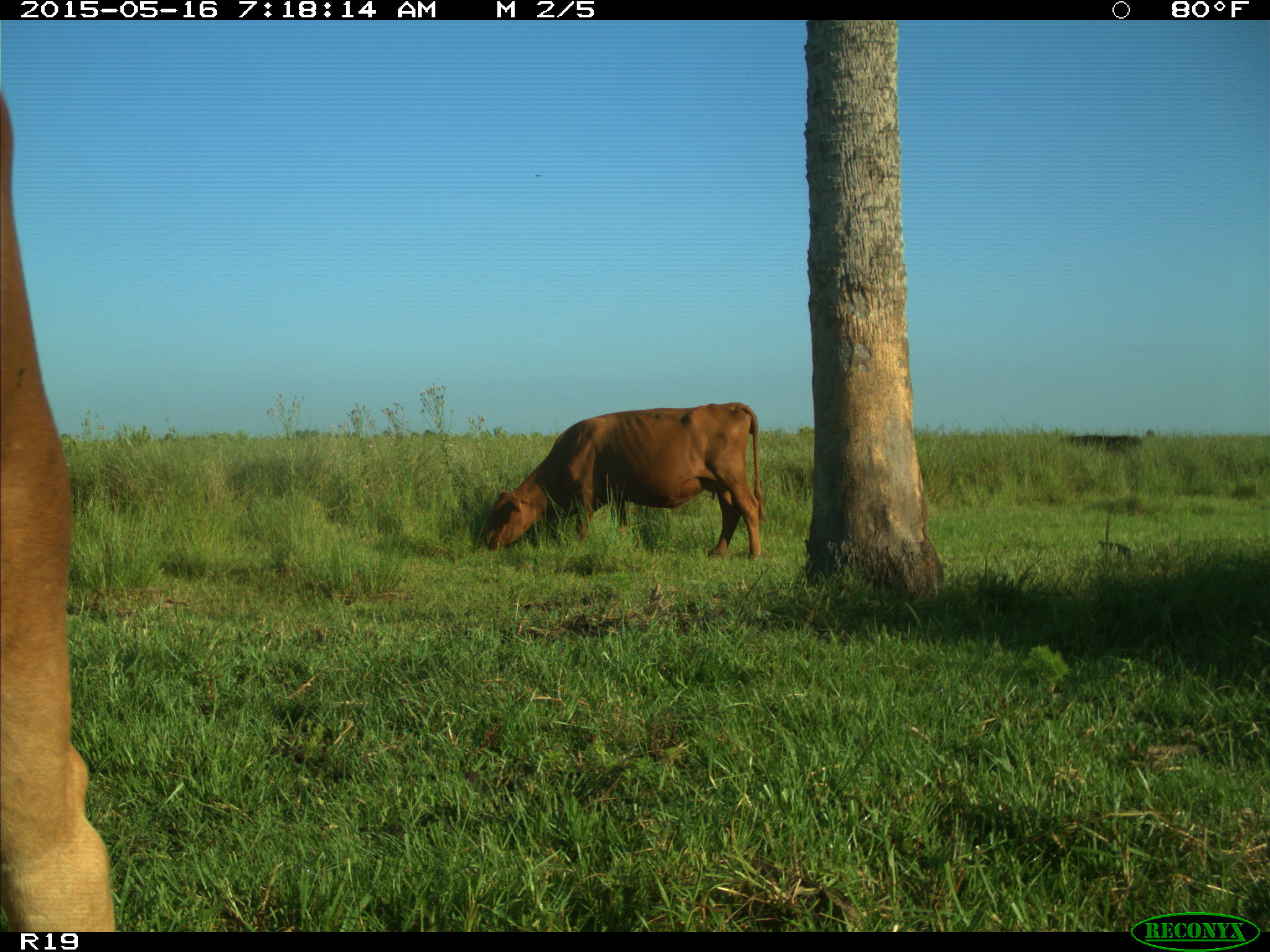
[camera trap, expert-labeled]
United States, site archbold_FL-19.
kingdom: Animalia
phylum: Chordata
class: Mammalia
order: Artiodactyla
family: Bovidae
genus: Bos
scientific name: Bos taurus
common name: domestic cow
Bos taurus (domestic cow).